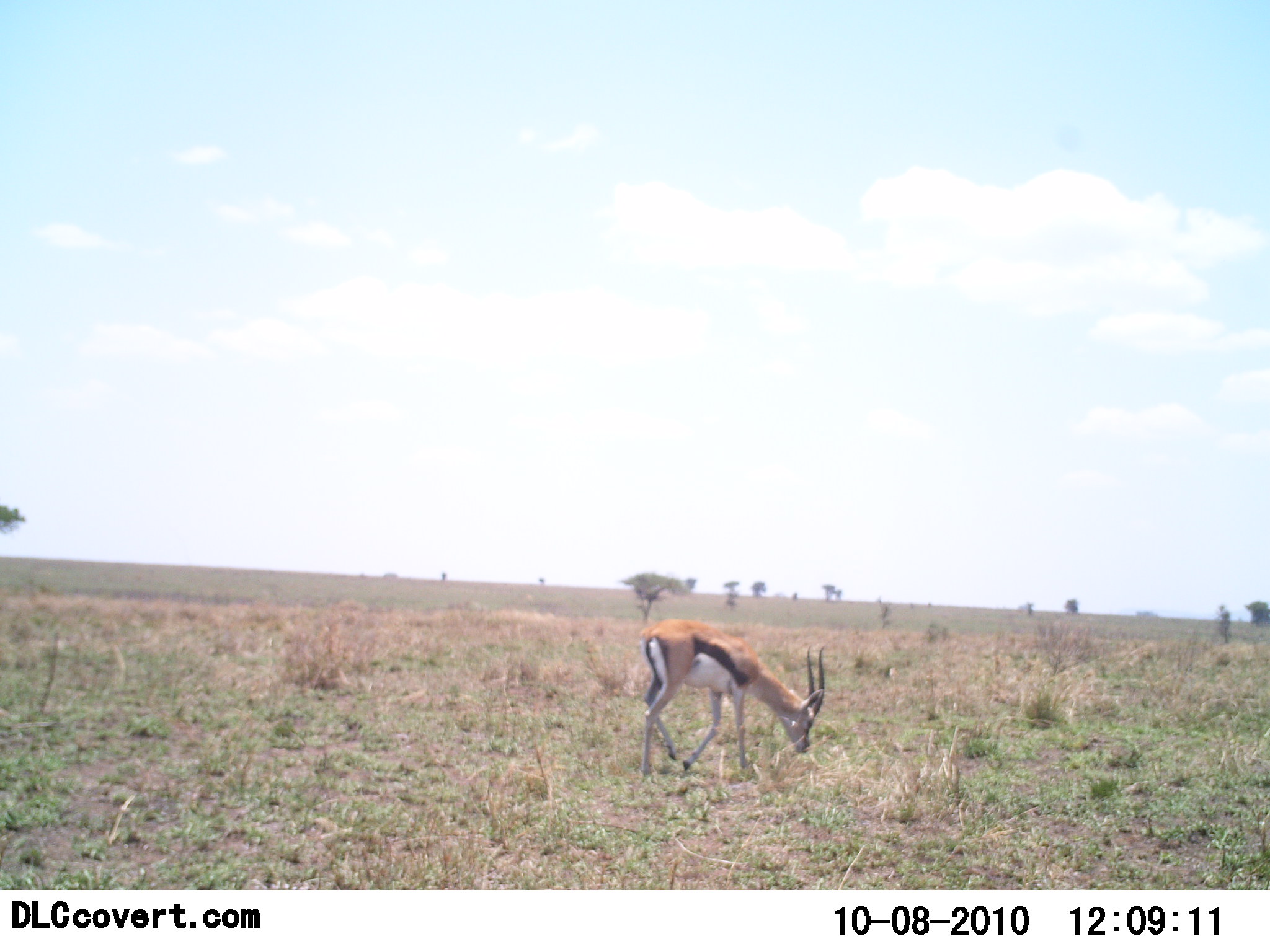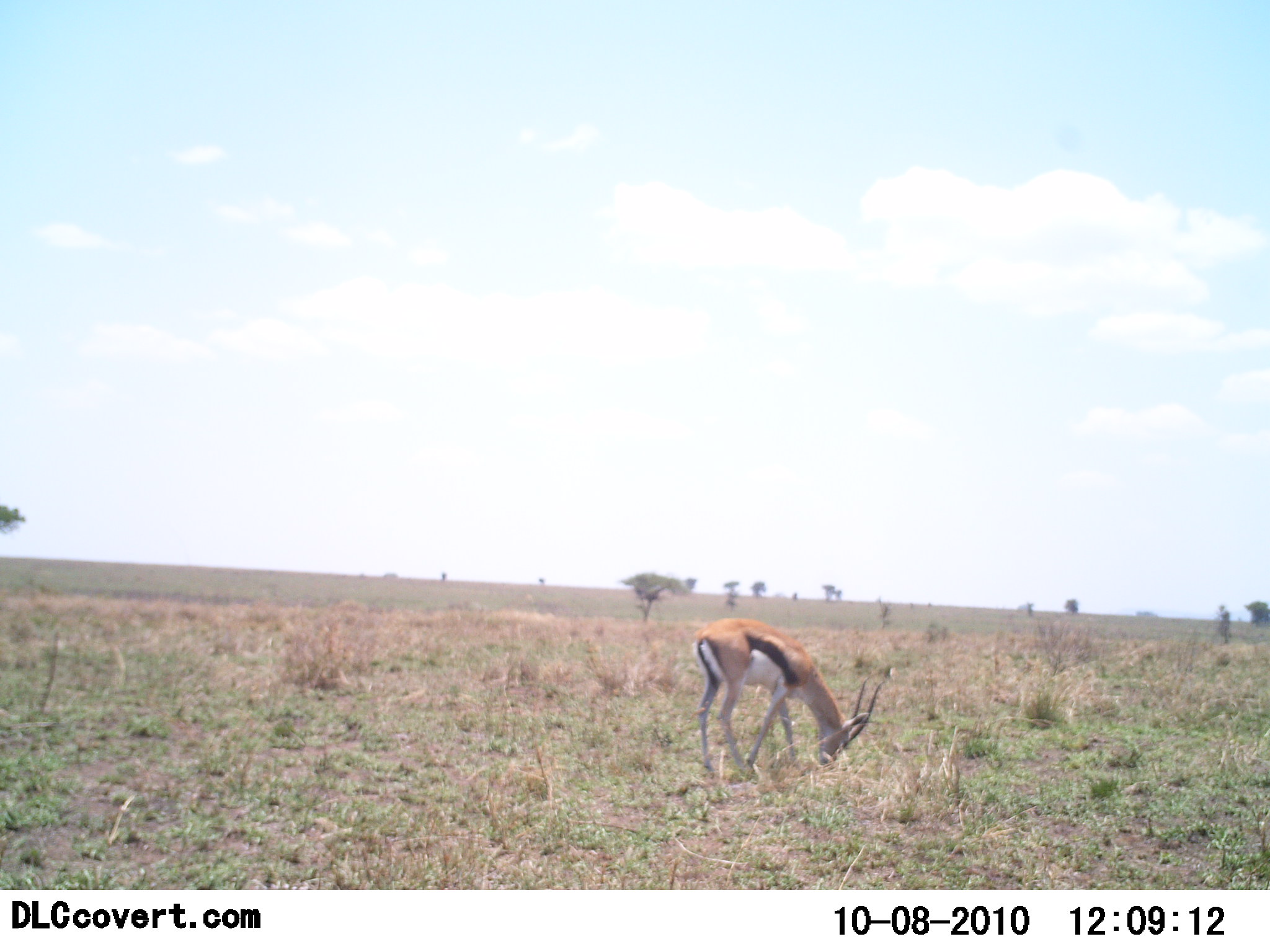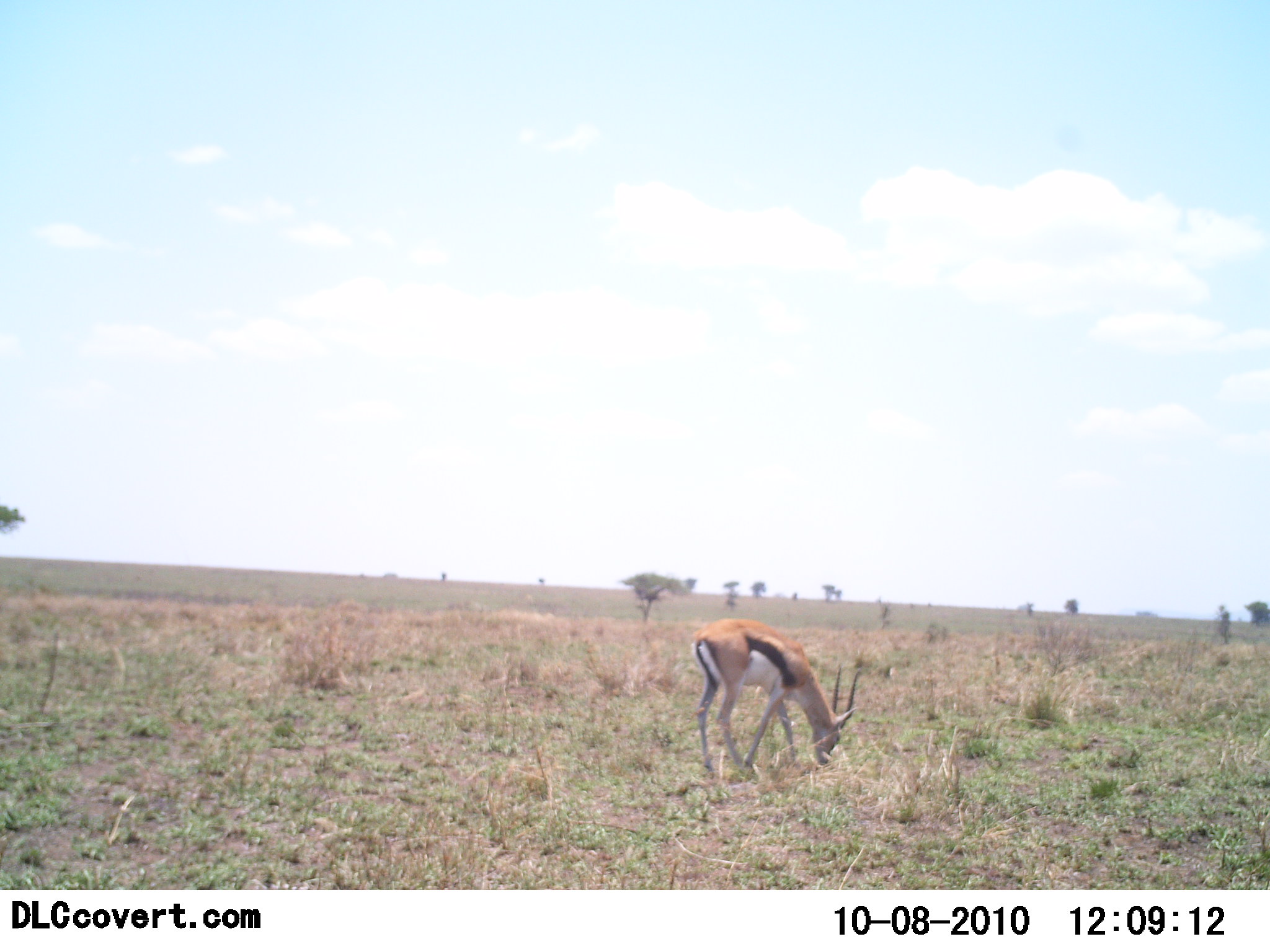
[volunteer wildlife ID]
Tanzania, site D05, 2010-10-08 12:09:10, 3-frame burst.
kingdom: Animalia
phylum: Chordata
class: Mammalia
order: Artiodactyla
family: Bovidae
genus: Eudorcas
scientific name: Eudorcas thomsonii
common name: thomson's gazelle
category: gazellethomsons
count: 1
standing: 25%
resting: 0%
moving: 12%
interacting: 0%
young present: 0%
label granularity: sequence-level